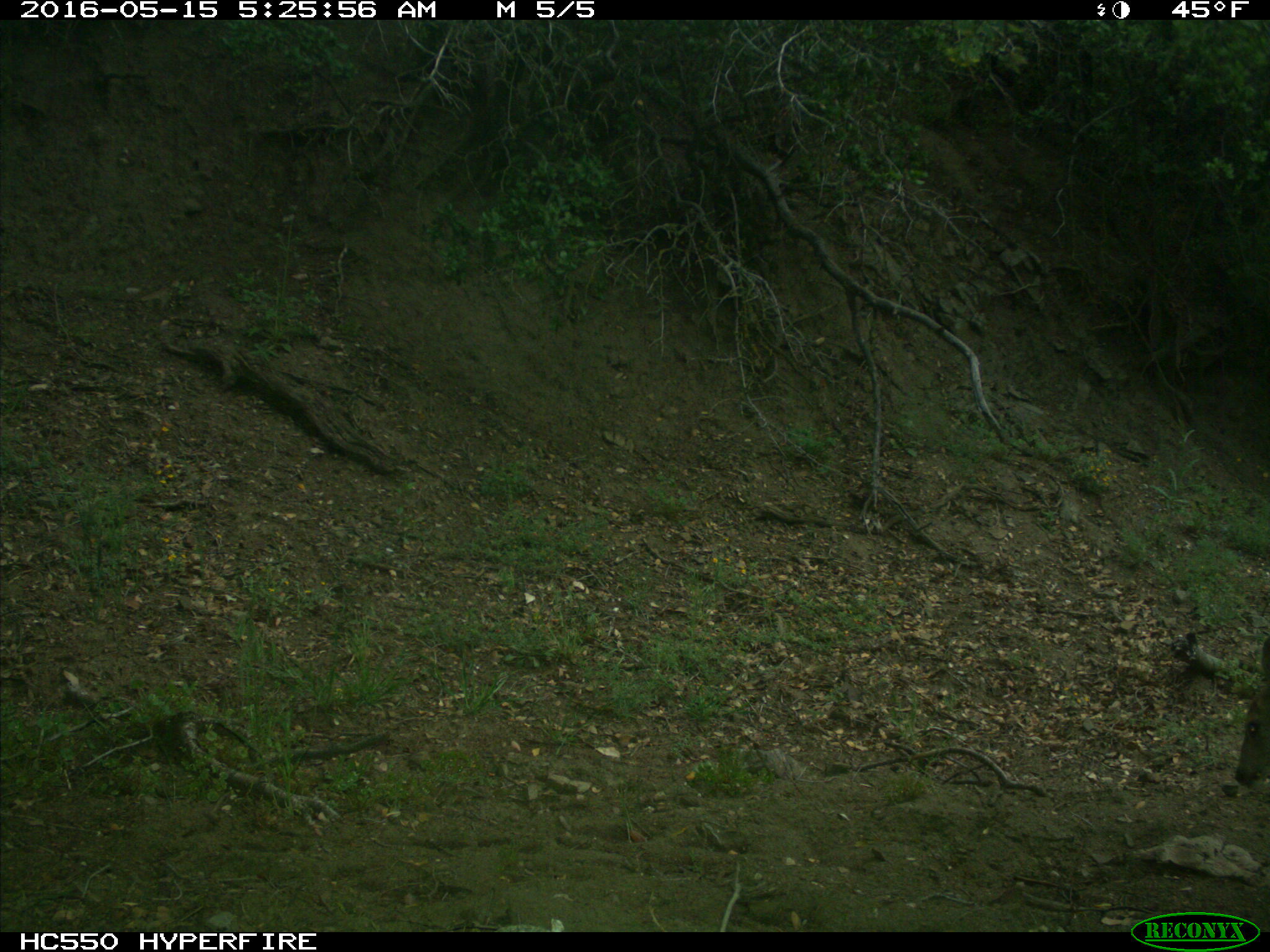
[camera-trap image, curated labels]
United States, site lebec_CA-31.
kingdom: Animalia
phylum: Chordata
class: Mammalia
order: Artiodactyla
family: Cervidae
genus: Odocoileus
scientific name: Odocoileus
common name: deer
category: unidentified deer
Unidentified deer (deer) (Odocoileus).